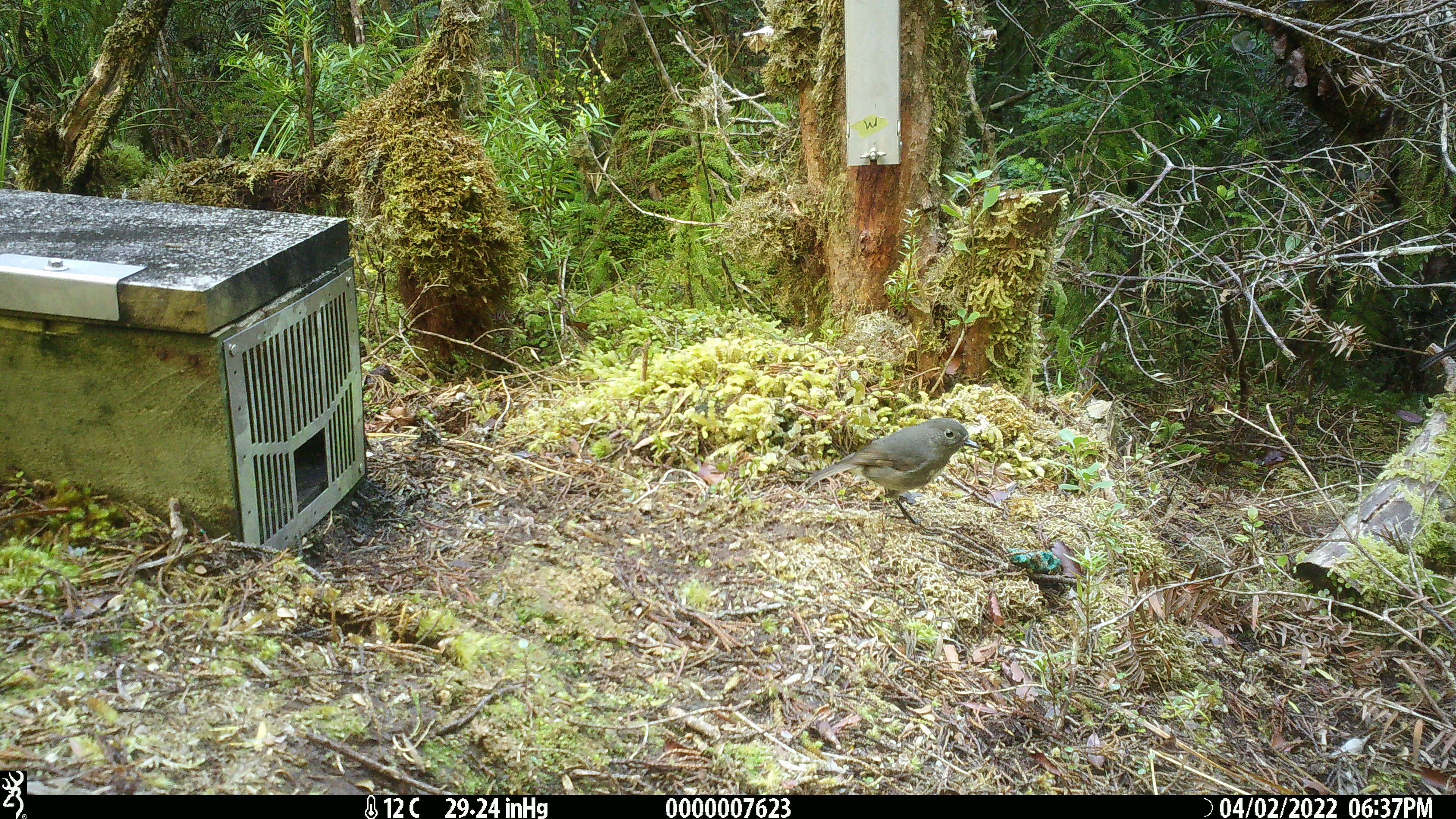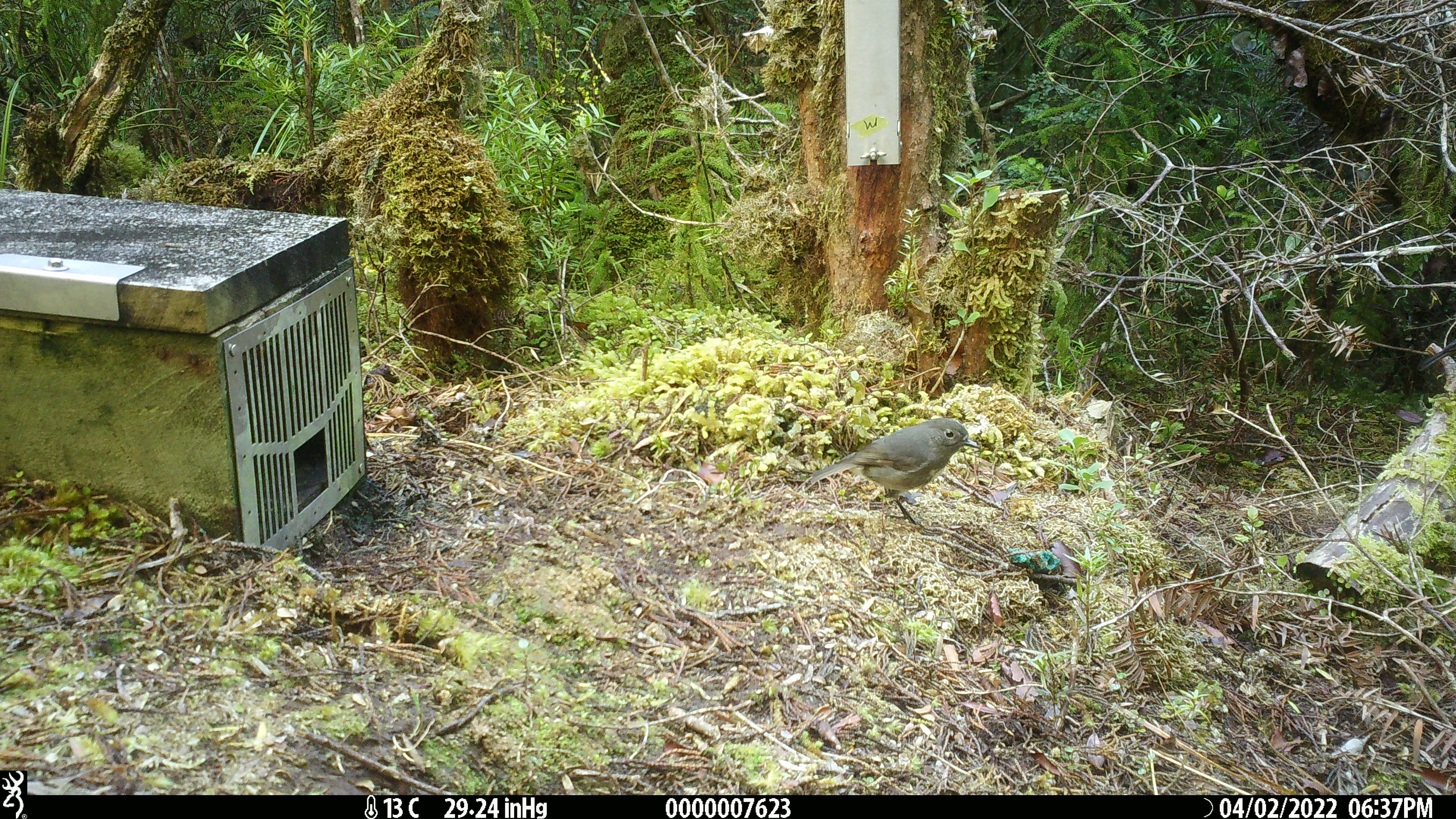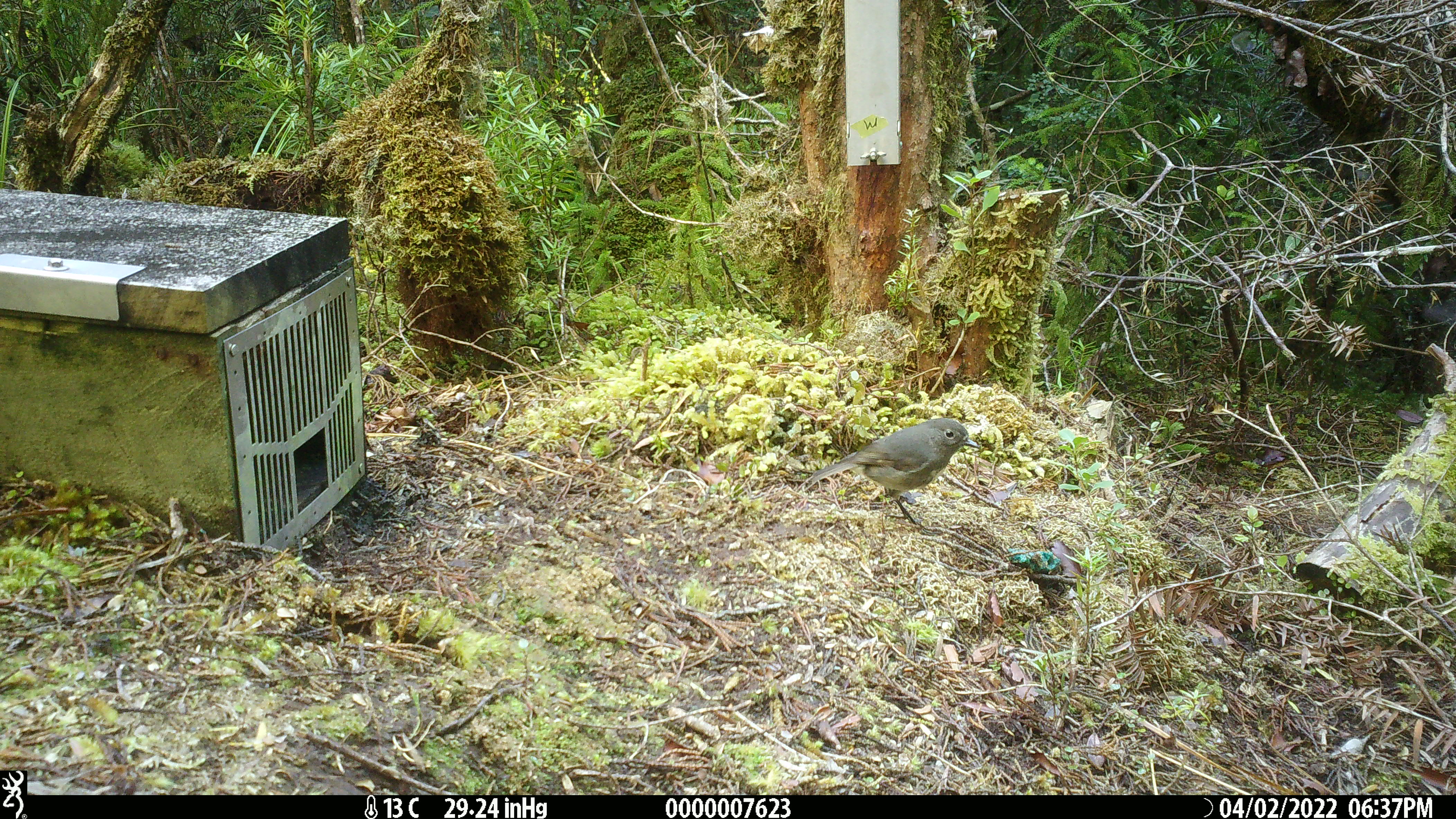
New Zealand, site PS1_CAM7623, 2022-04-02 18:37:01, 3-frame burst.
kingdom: Animalia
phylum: Chordata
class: Aves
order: Passeriformes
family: Petroicidae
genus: Petroica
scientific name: Petroica australis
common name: new zealand robin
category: robin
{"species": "robin (new zealand robin) (Petroica australis)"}